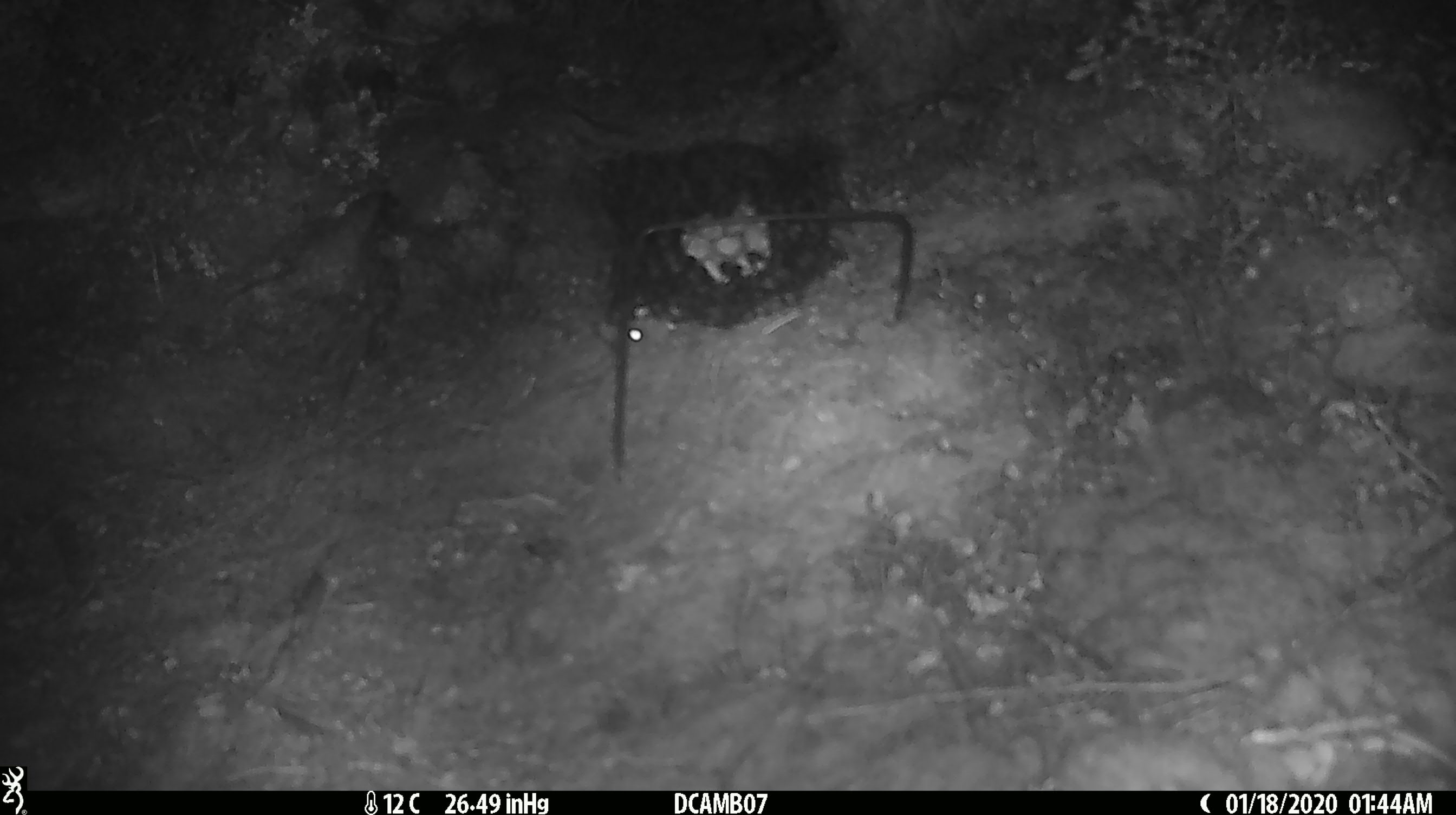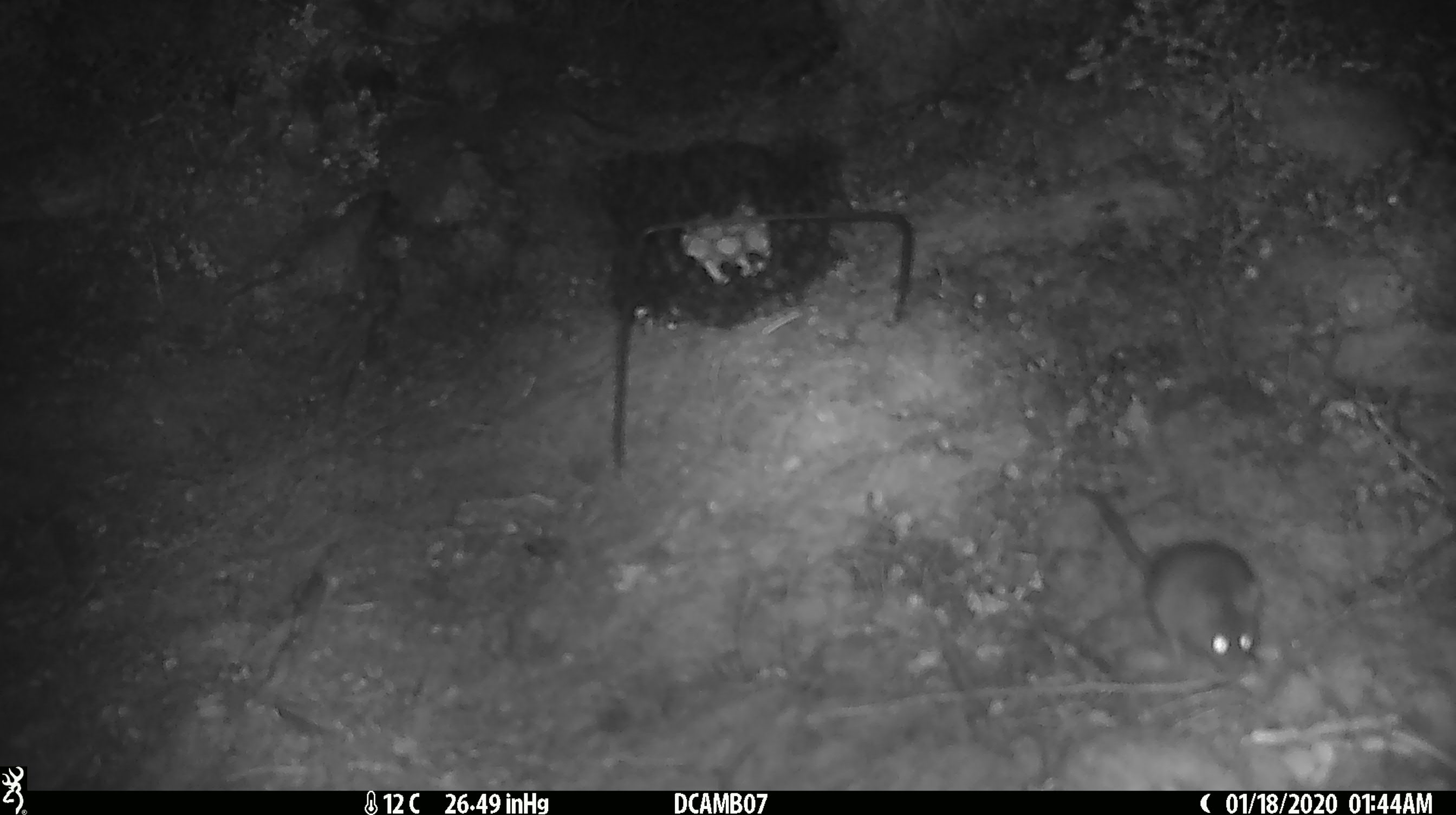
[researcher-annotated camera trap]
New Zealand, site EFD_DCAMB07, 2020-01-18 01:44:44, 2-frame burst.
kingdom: Animalia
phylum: Chordata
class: Mammalia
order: Rodentia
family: Muridae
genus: Mus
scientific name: Mus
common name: mouse